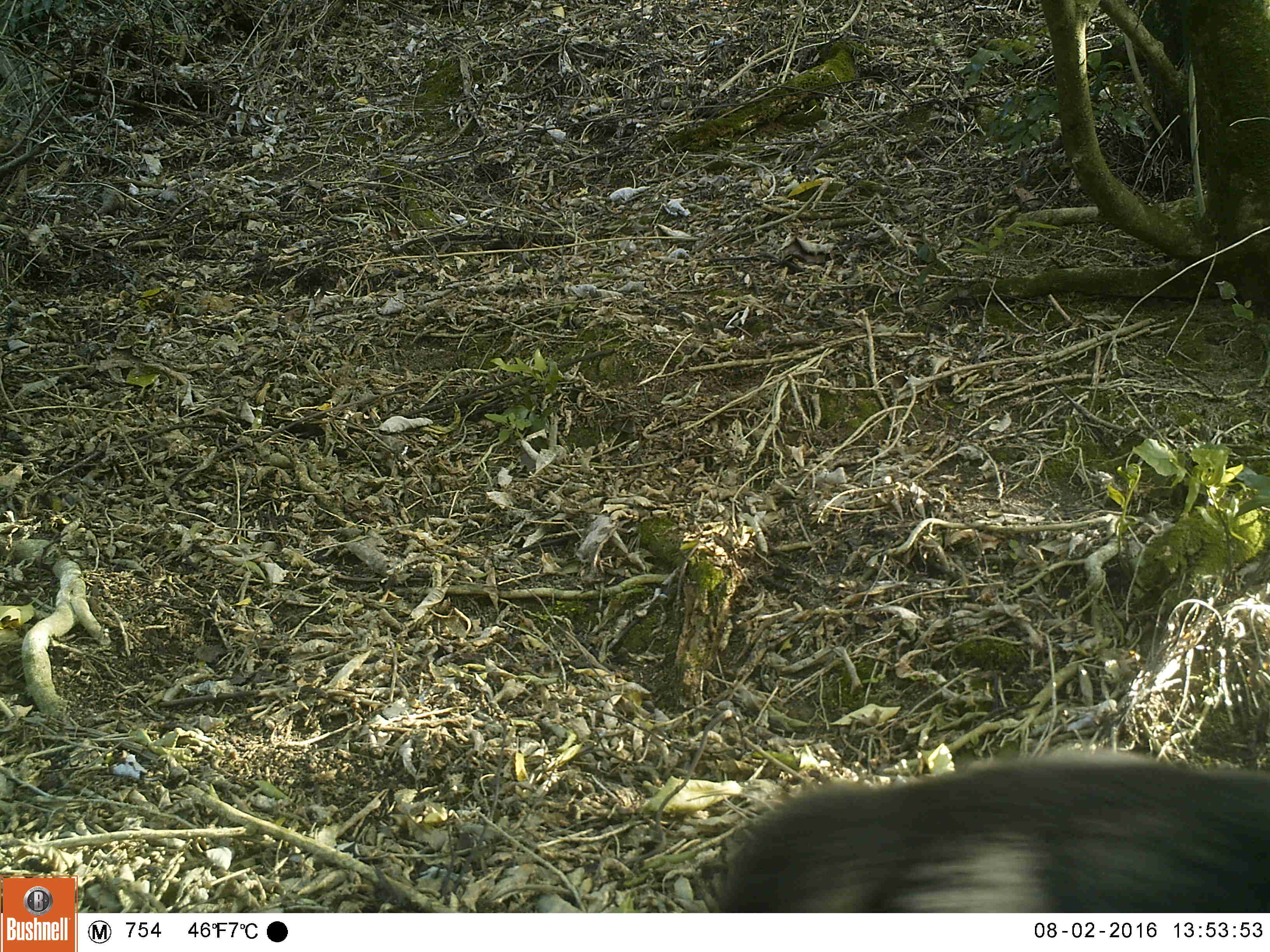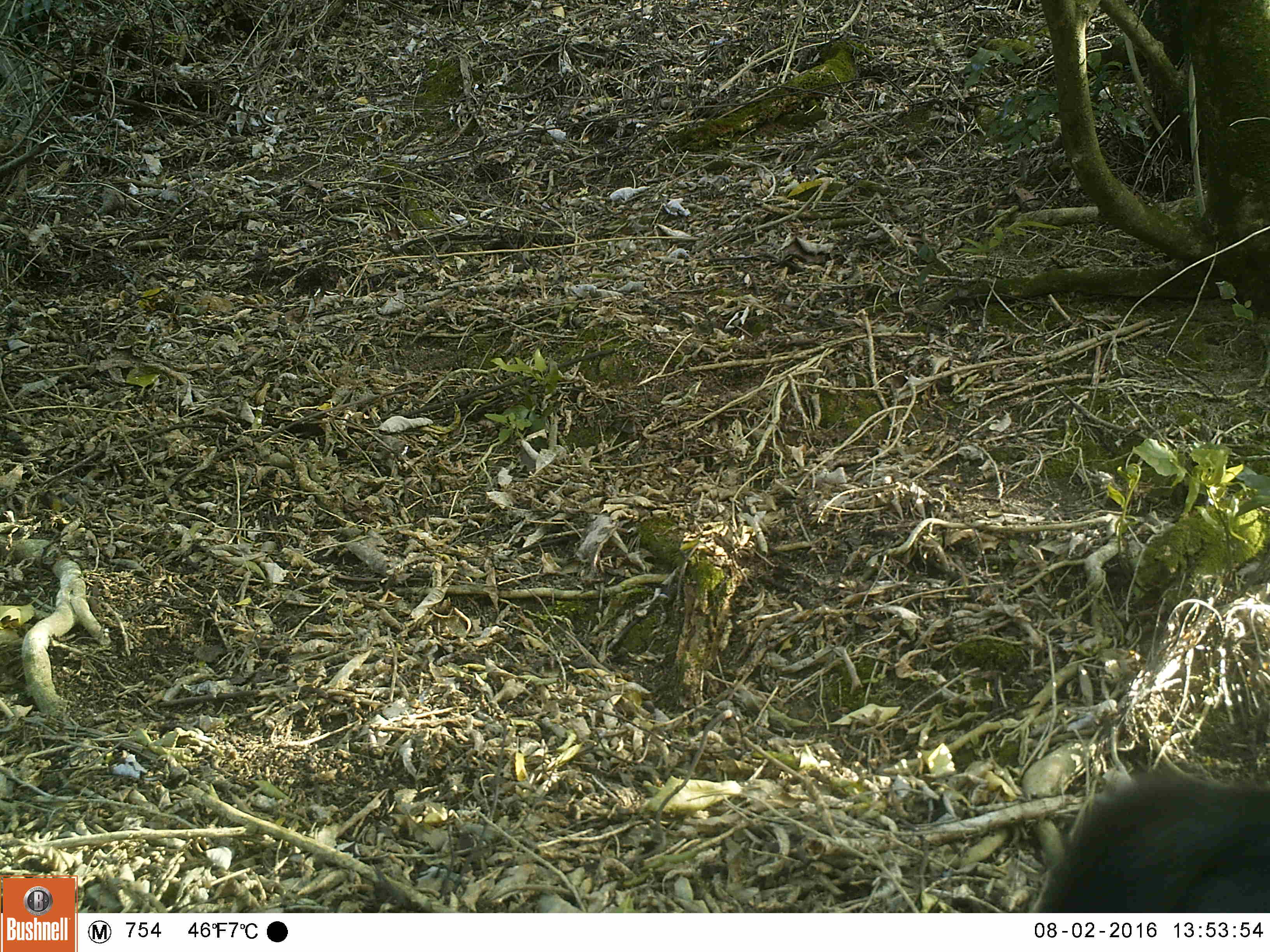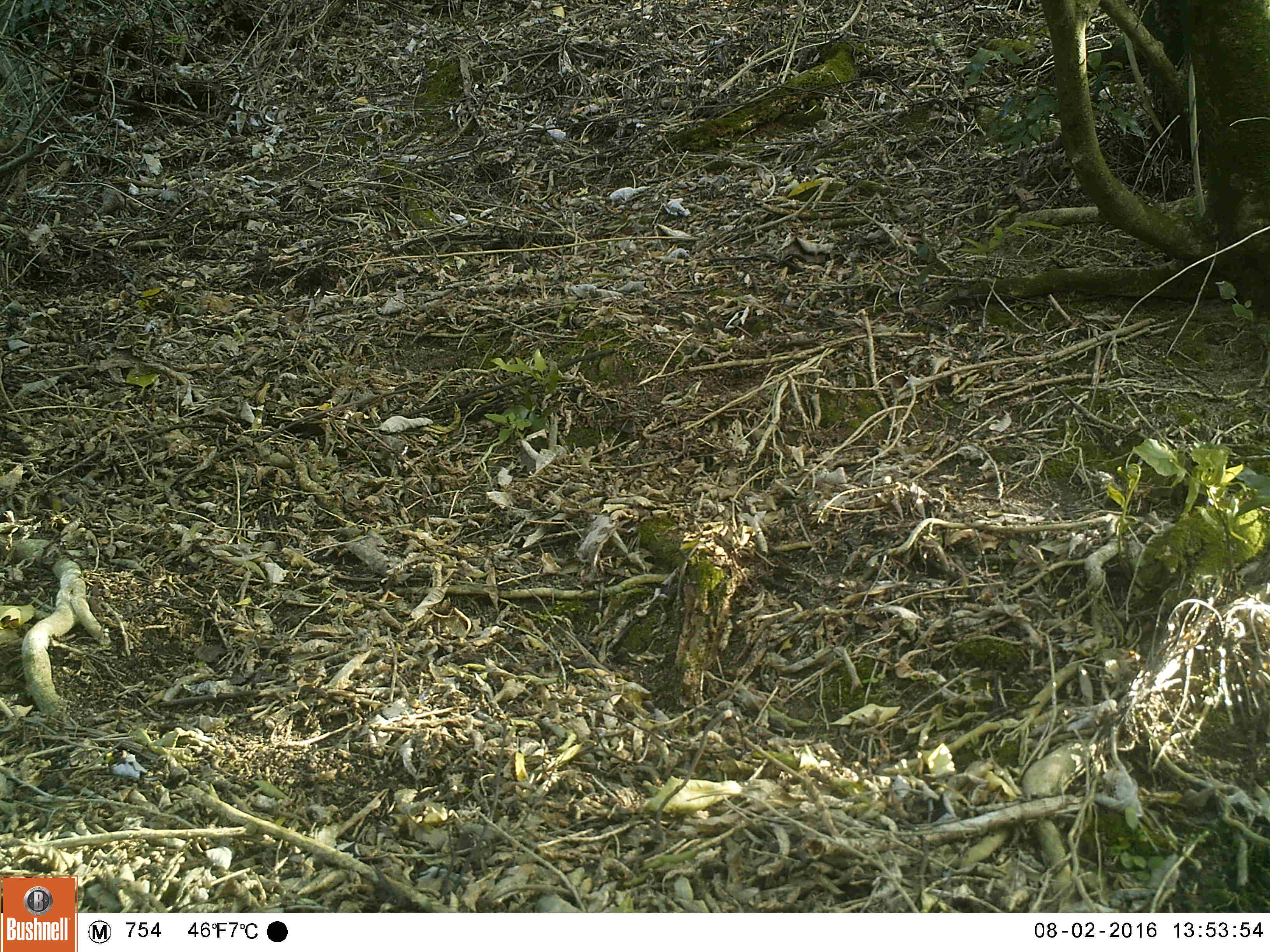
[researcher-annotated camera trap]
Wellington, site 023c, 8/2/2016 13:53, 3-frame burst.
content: unidentified animal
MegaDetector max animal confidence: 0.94